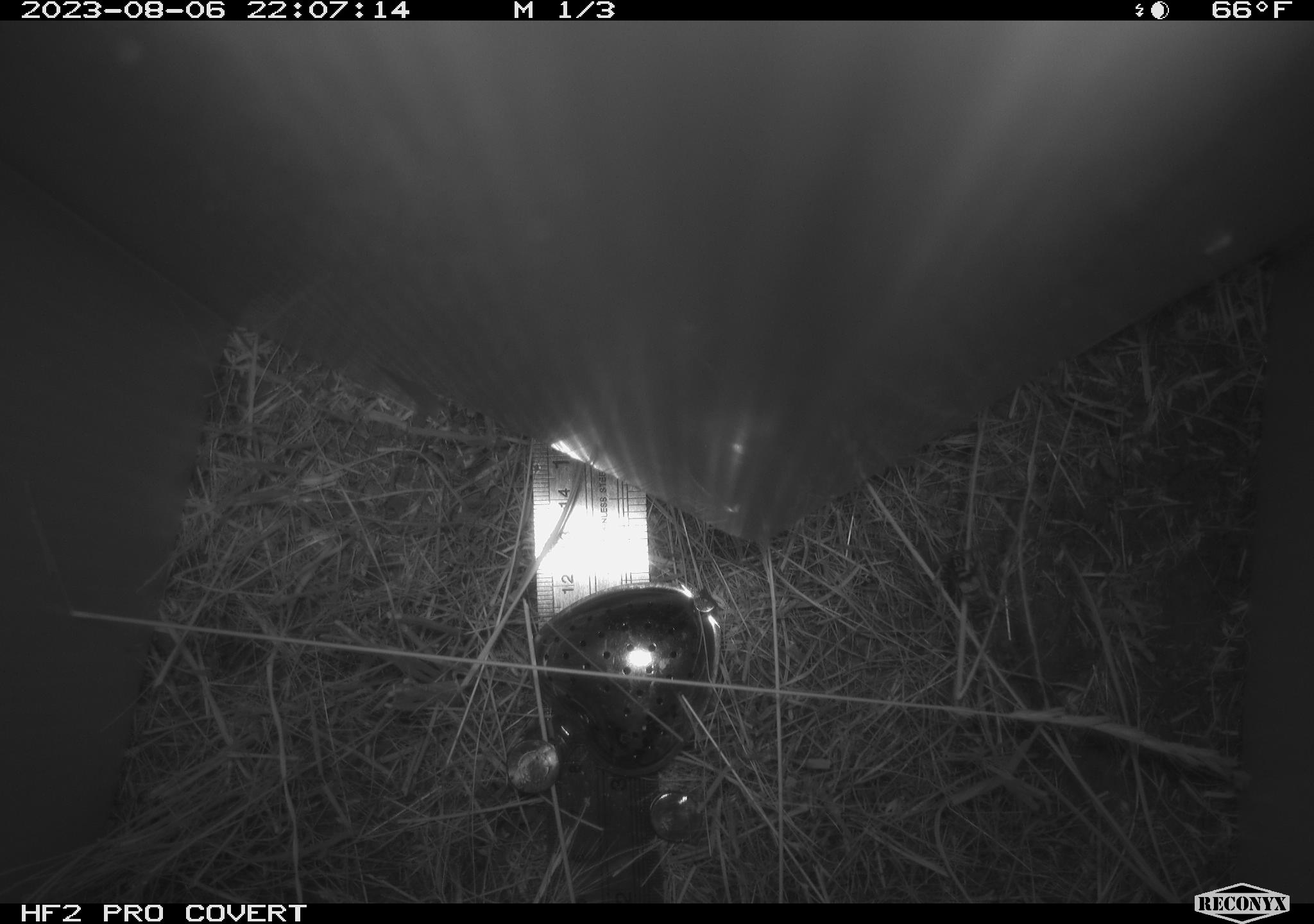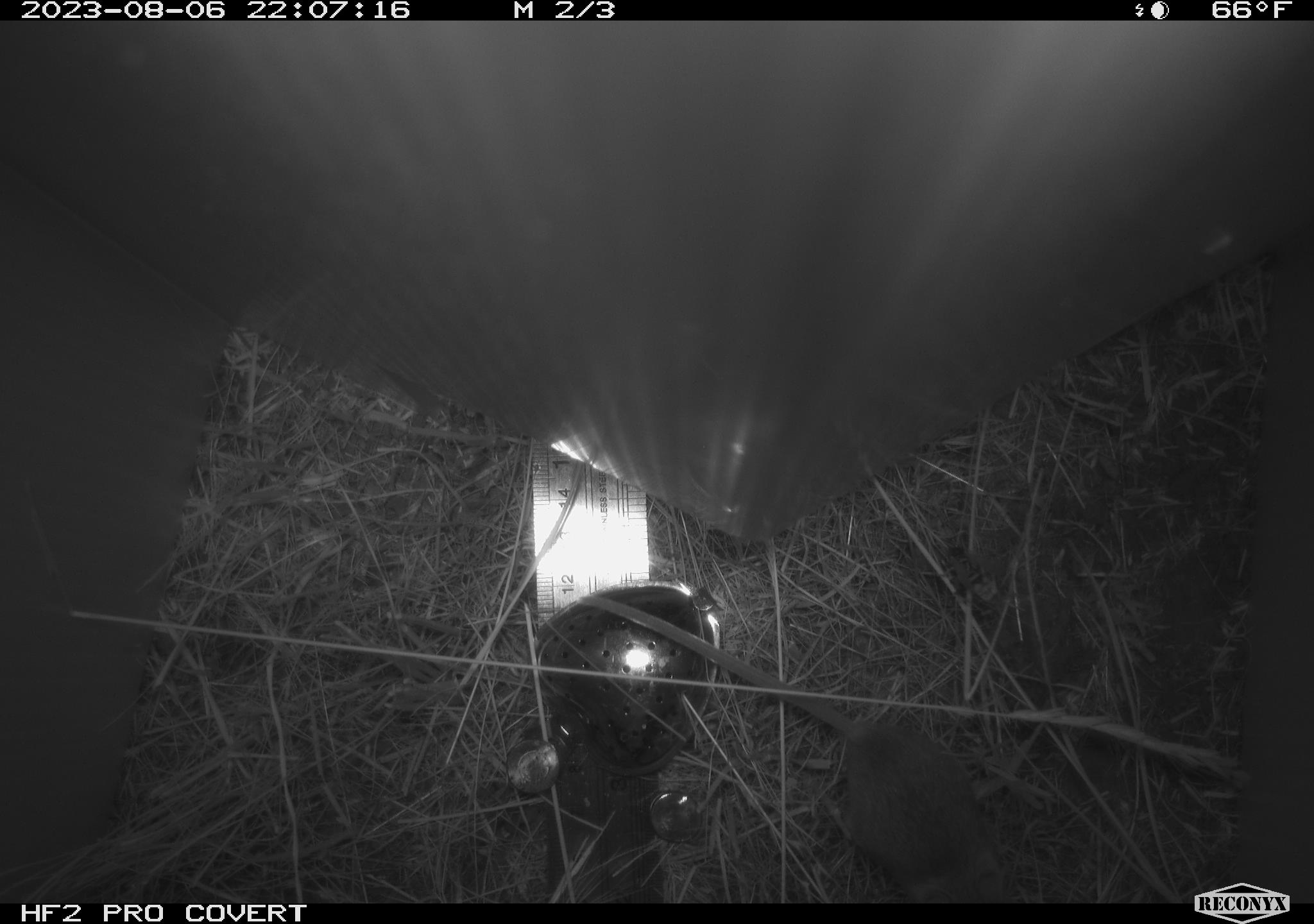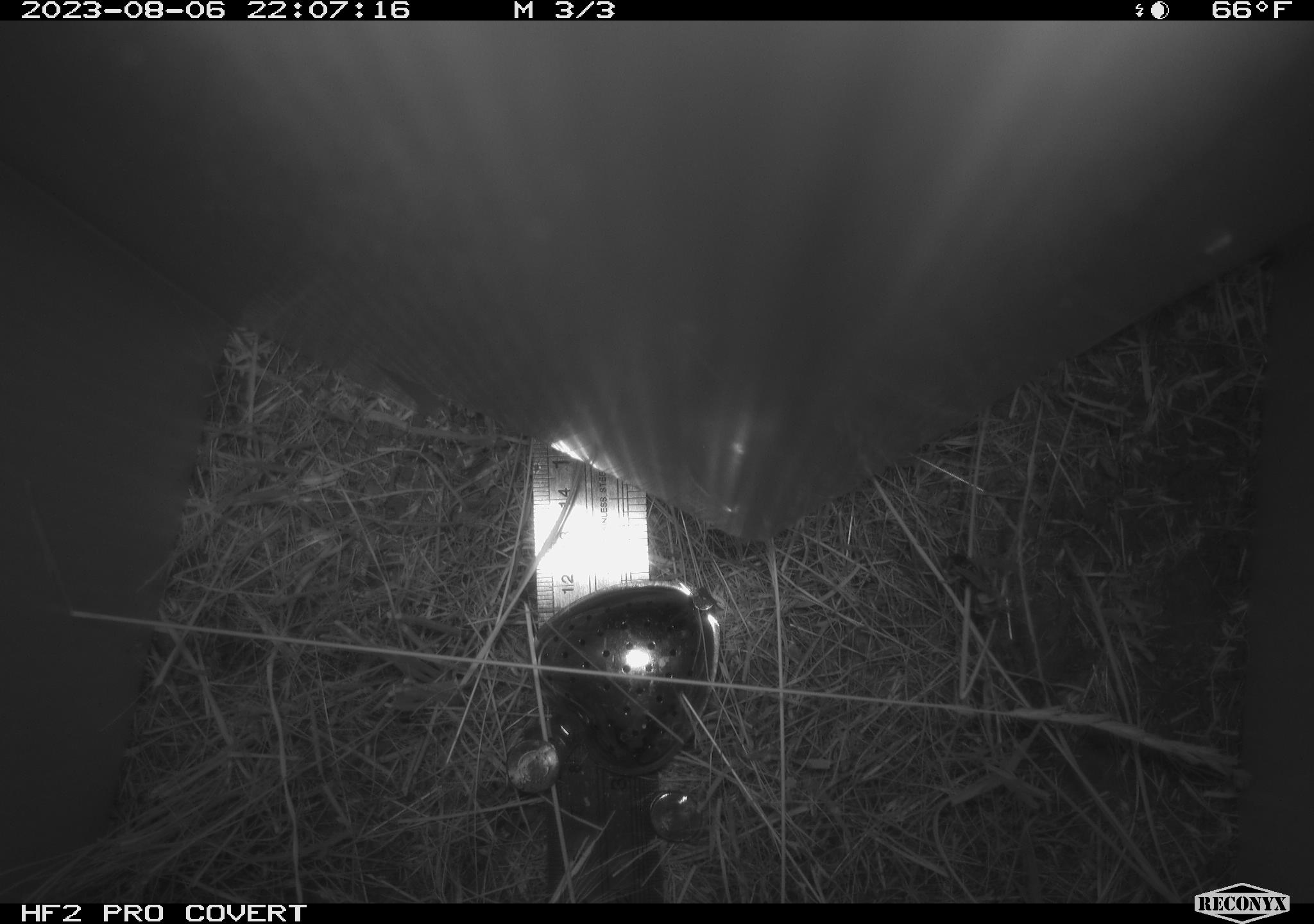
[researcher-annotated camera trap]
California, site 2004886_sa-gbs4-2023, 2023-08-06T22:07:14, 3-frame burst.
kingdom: Animalia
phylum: Chordata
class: Mammalia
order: Rodentia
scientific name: Rodentia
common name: mouse species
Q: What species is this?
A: Mouse species (Rodentia).